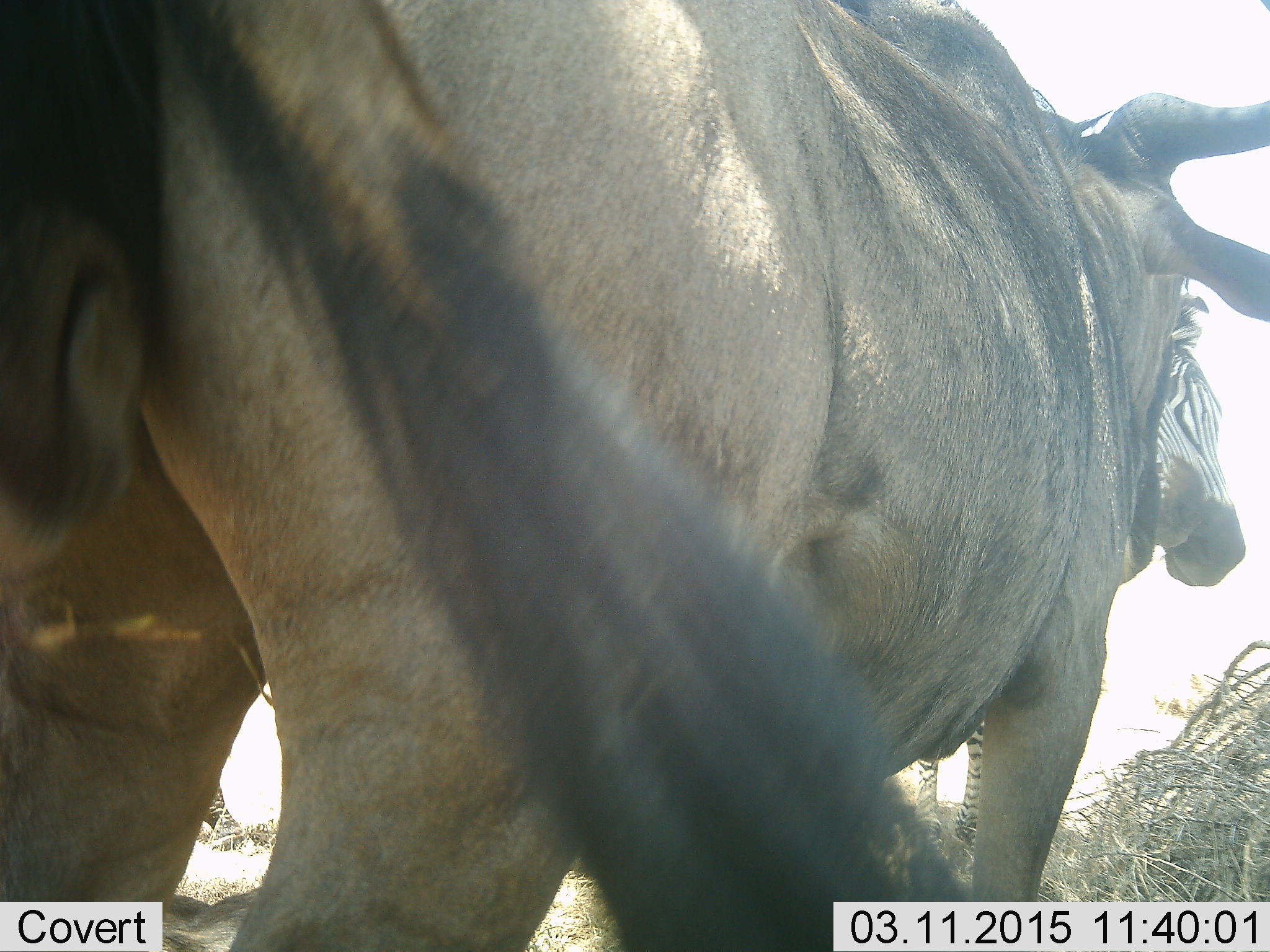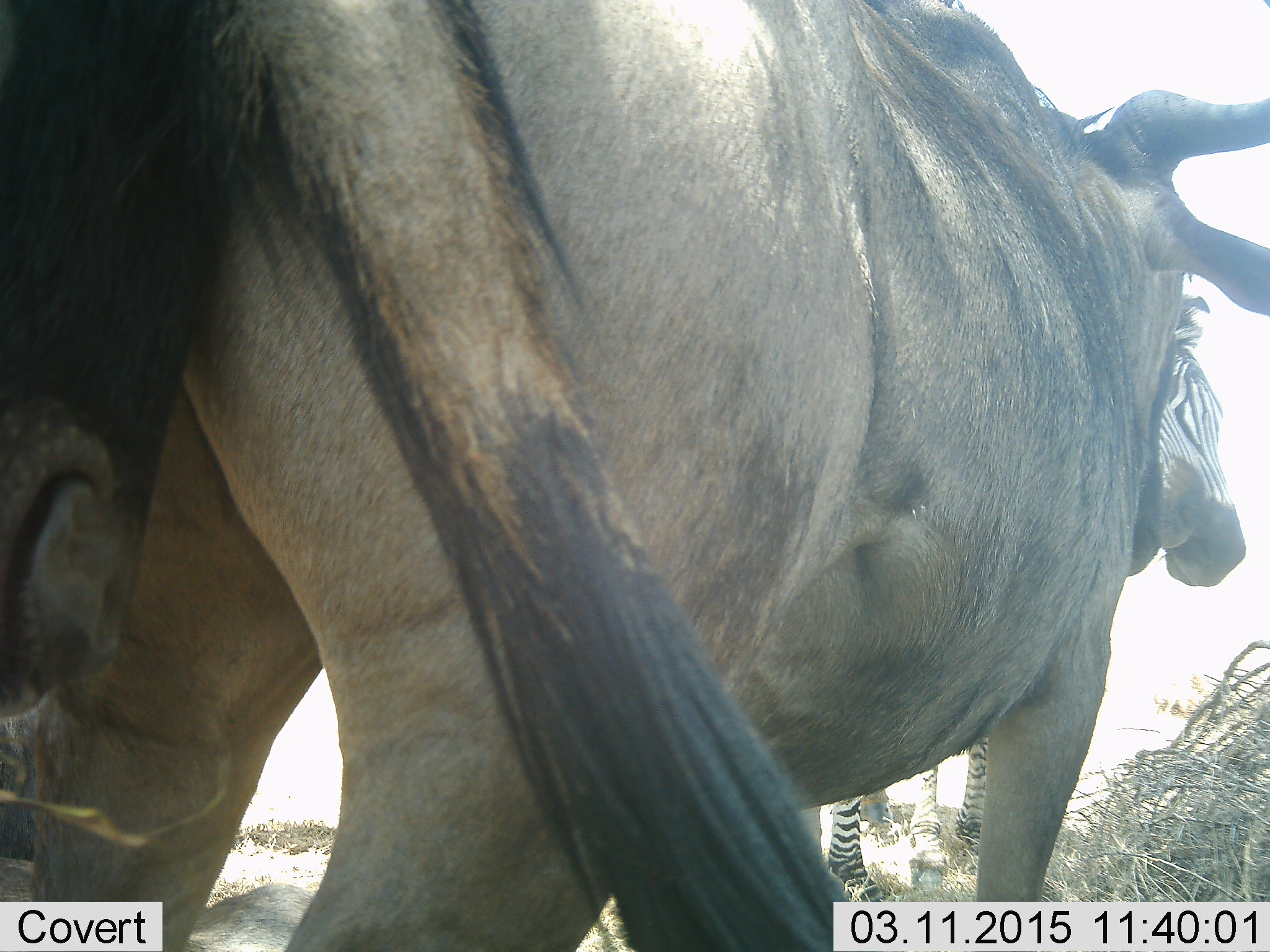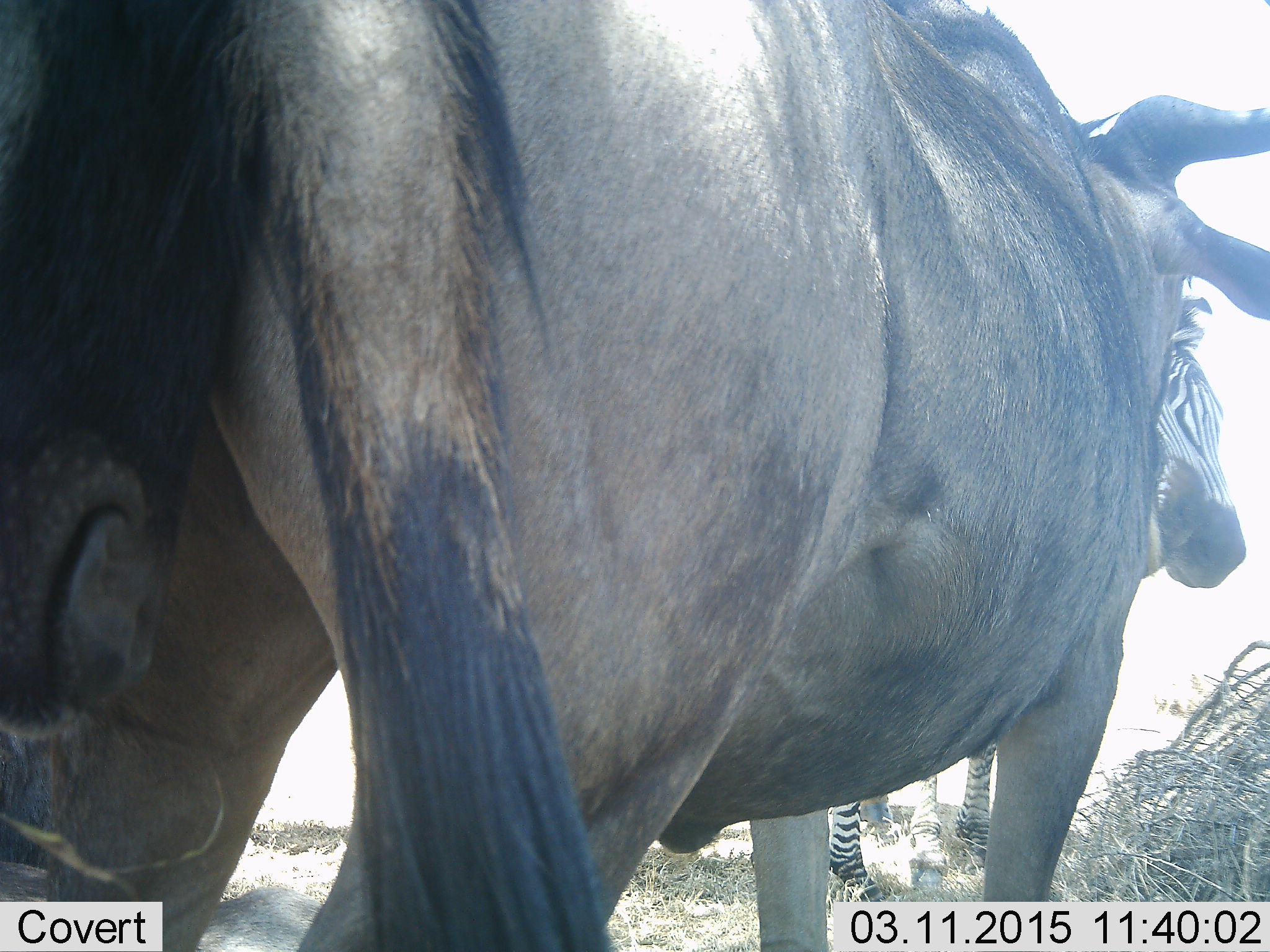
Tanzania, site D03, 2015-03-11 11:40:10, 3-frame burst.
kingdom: Animalia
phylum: Chordata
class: Mammalia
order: Artiodactyla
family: Bovidae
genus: Connochaetes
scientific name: Connochaetes taurinus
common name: blue wildebeest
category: wildebeest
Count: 2.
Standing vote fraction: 91%.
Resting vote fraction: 0%.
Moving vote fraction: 0%.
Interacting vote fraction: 27%.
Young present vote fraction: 0%.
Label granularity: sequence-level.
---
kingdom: Animalia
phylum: Chordata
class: Mammalia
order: Perissodactyla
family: Equidae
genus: Equus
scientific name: Equus quagga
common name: plains zebra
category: zebra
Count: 1.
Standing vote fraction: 82%.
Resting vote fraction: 0%.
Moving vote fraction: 0%.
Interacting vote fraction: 18%.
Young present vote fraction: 0%.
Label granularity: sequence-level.